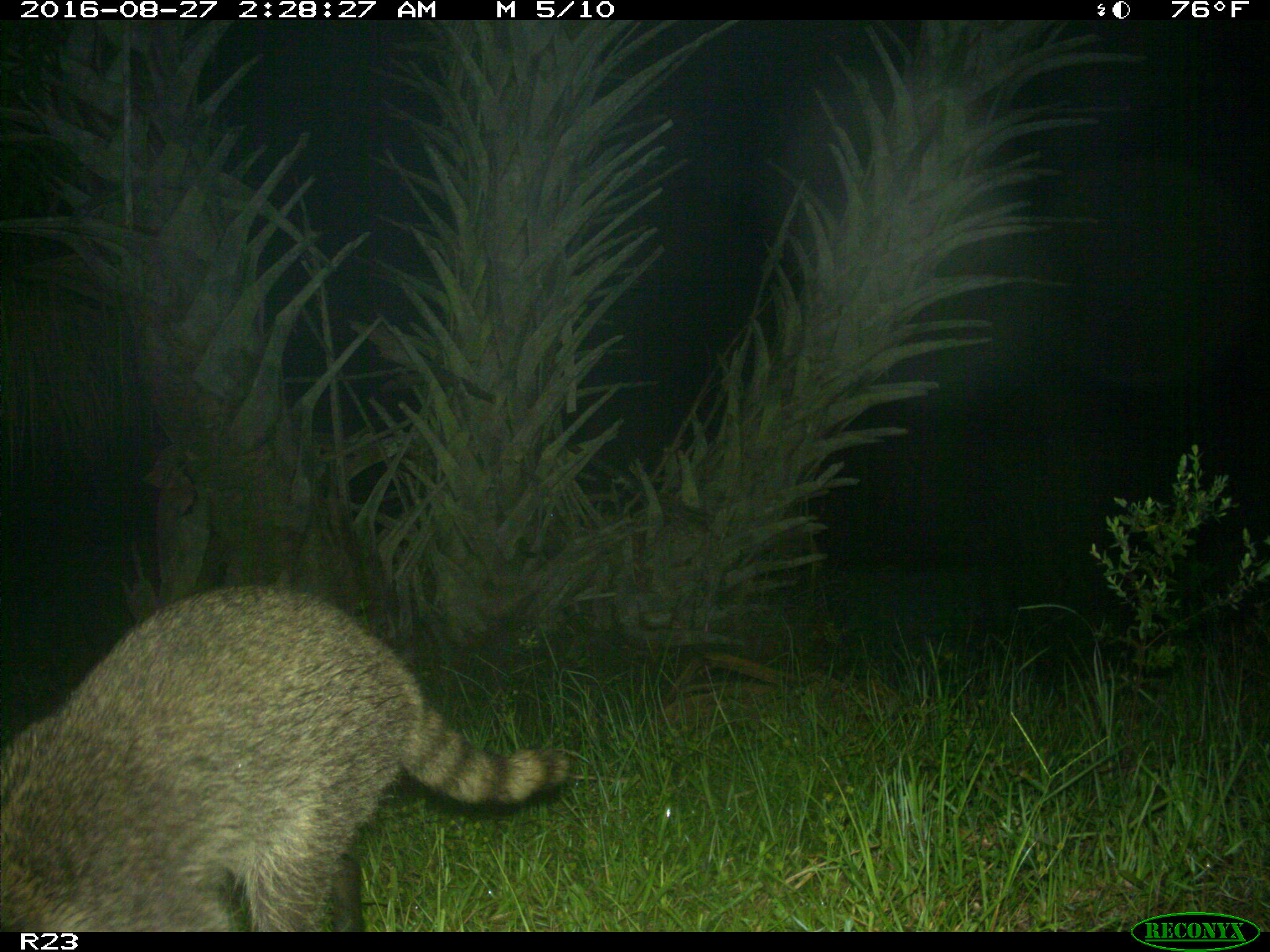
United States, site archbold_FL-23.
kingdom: Animalia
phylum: Chordata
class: Mammalia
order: Carnivora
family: Procyonidae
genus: Procyon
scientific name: Procyon lotor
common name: common raccoon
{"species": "Procyon lotor (common raccoon)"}